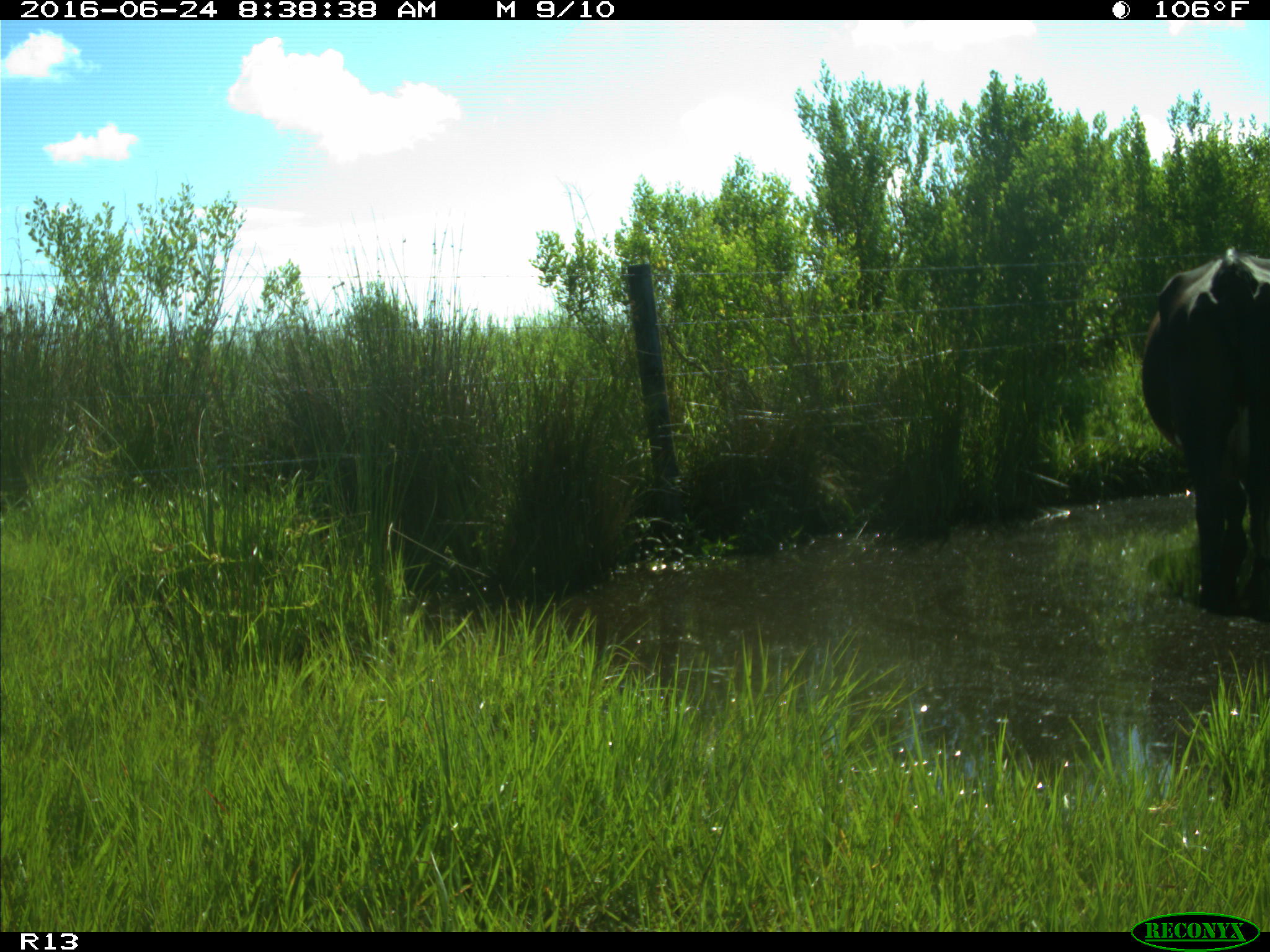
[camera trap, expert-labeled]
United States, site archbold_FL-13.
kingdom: Animalia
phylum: Chordata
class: Mammalia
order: Artiodactyla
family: Bovidae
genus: Bos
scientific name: Bos taurus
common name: domestic cow